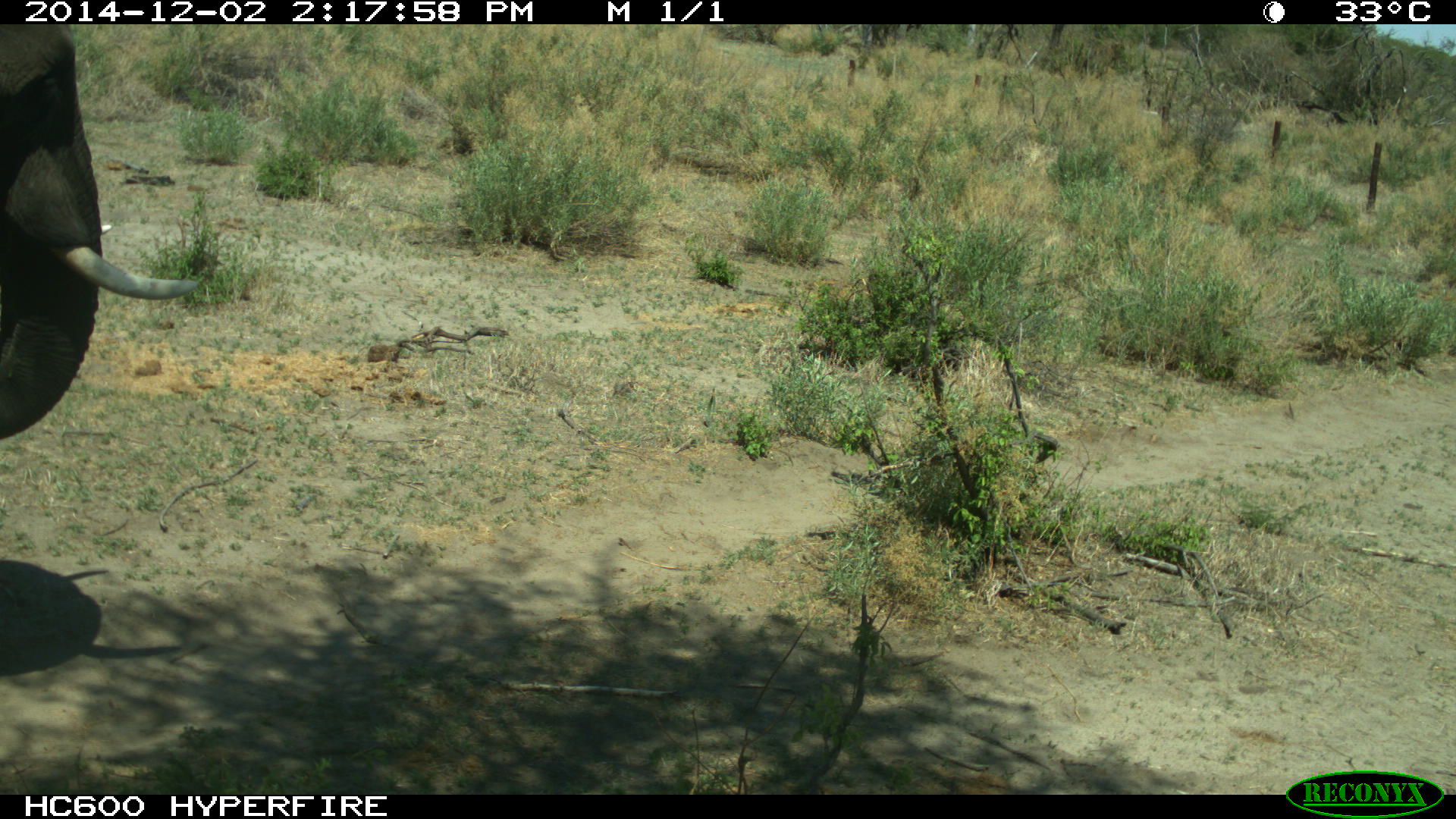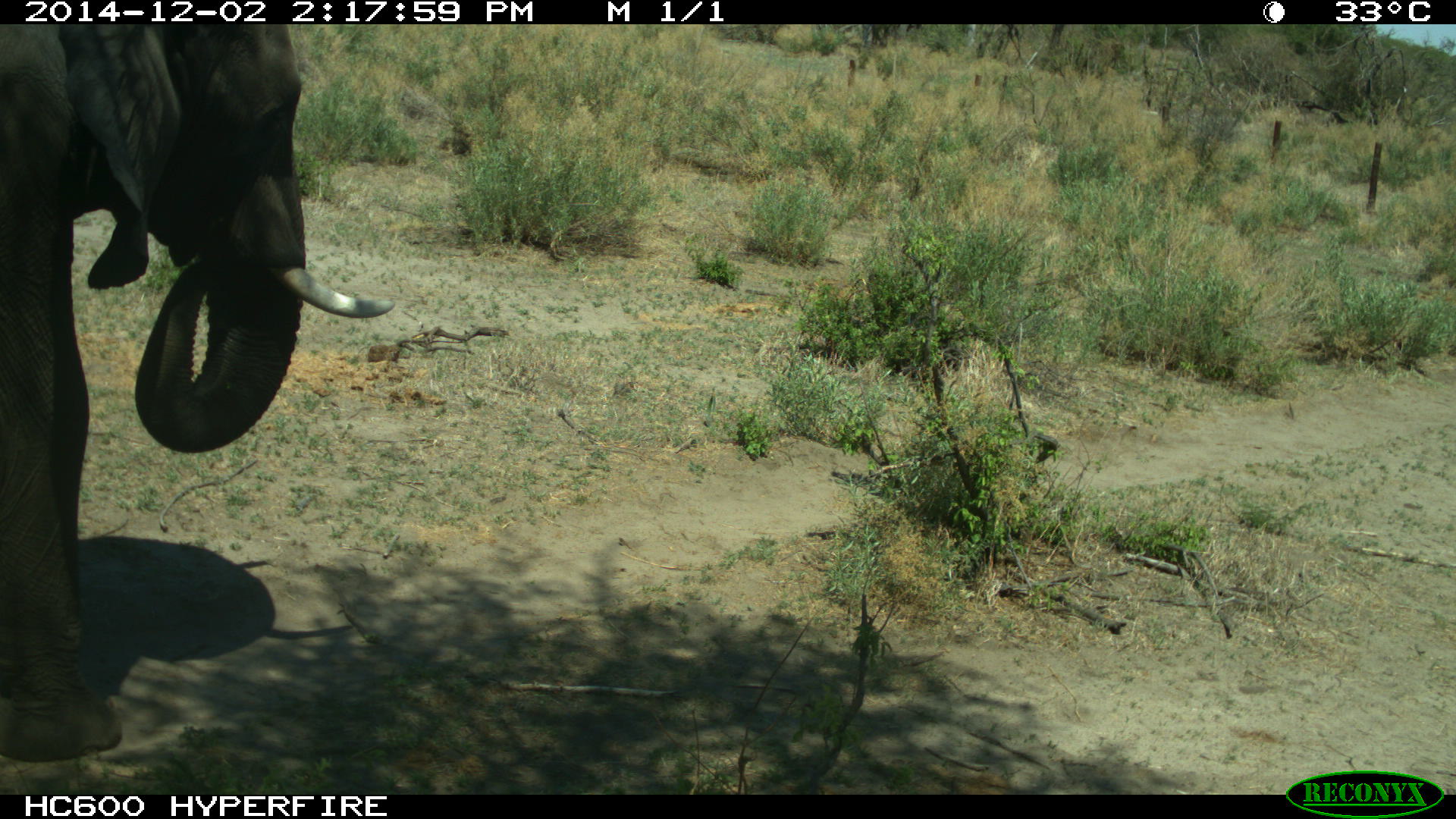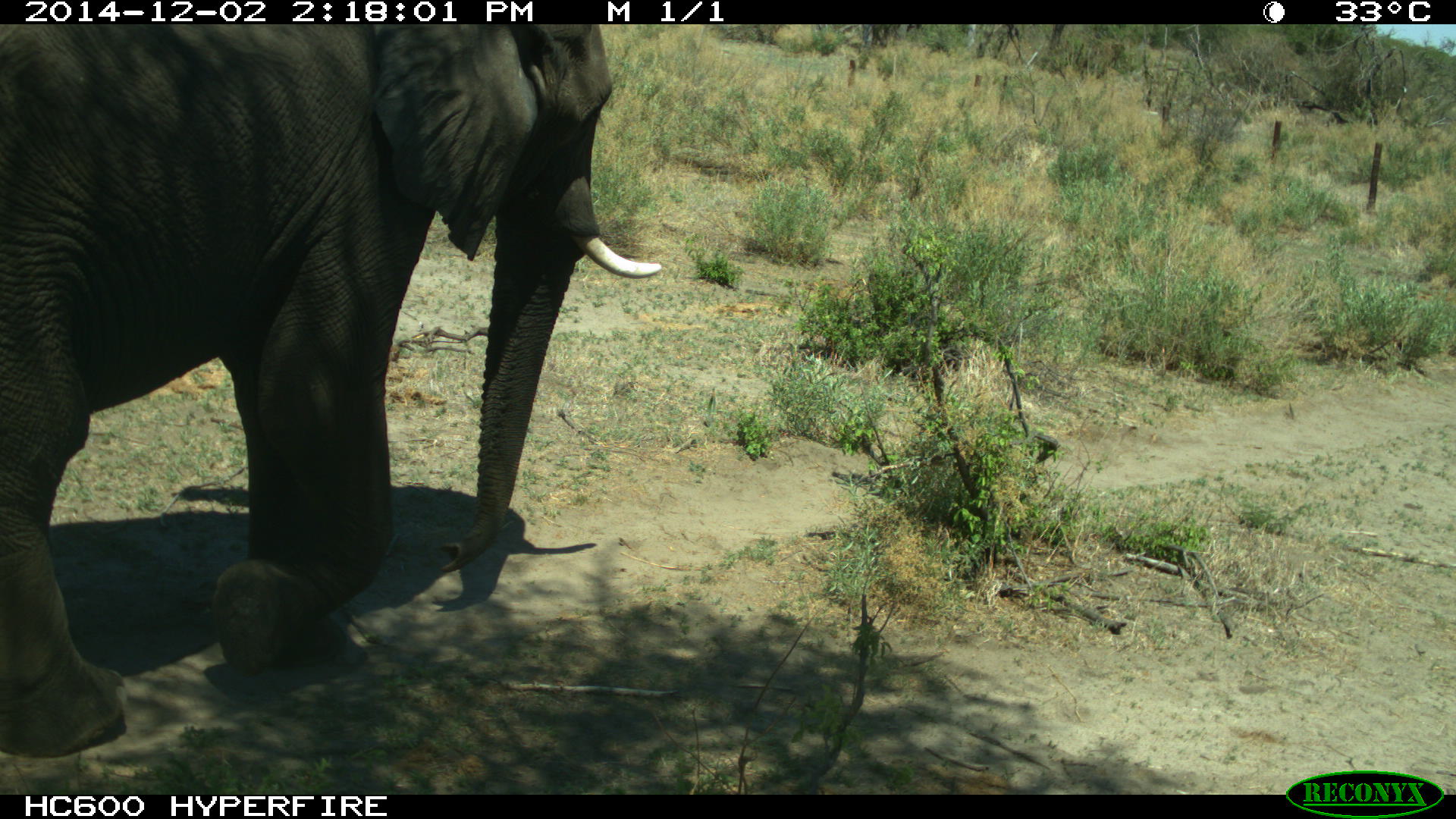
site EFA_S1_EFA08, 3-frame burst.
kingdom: Animalia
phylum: Chordata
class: Mammalia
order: Proboscidea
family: Elephantidae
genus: Loxodonta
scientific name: Loxodonta africana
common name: african bush elephant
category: elephant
Elephant (african bush elephant) (Loxodonta africana), count 1. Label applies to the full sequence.